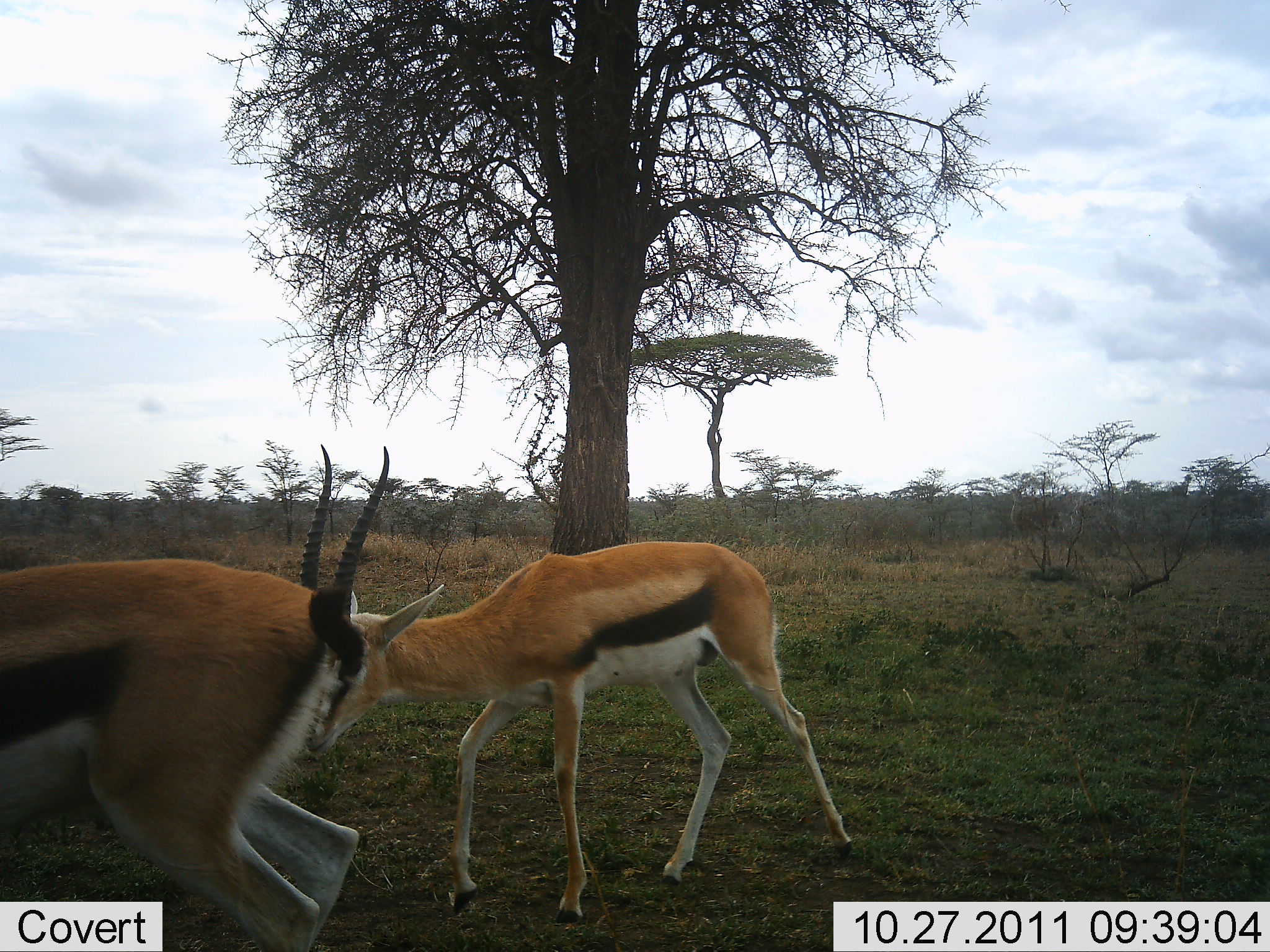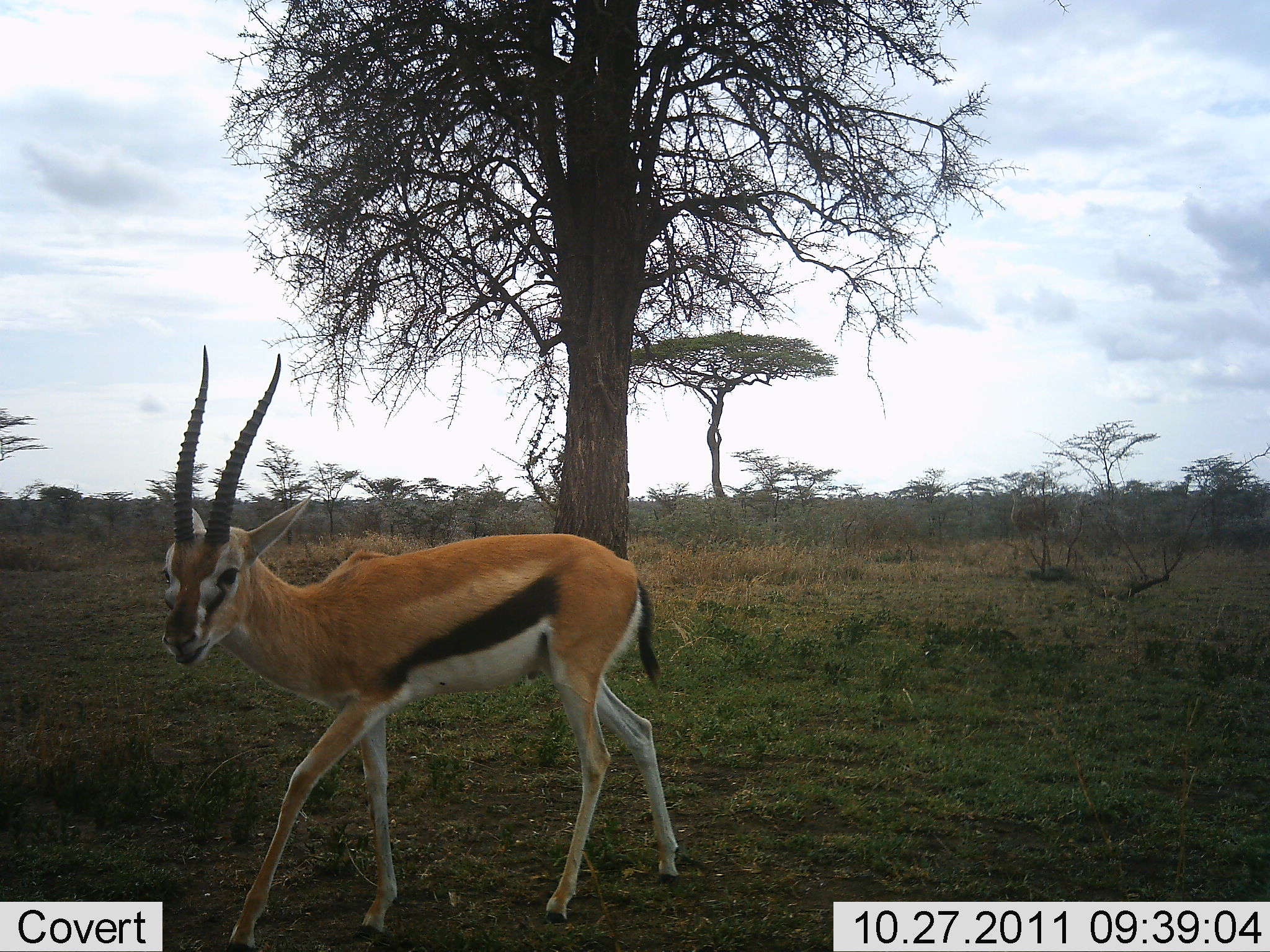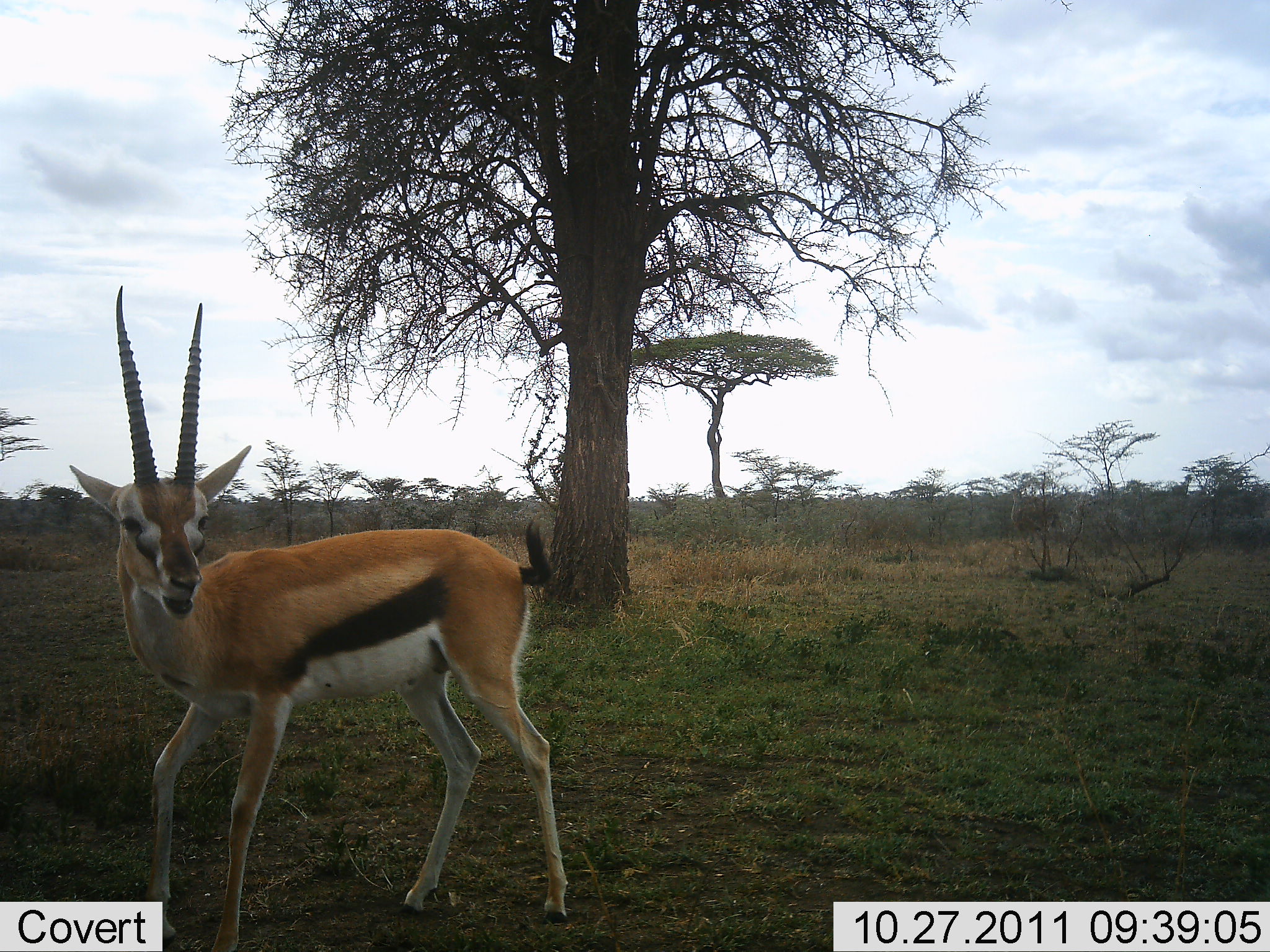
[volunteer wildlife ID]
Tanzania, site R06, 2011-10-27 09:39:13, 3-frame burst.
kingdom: Animalia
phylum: Chordata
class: Mammalia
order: Artiodactyla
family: Bovidae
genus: Eudorcas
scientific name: Eudorcas thomsonii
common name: thomson's gazelle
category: gazellethomsons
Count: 2.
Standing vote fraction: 6%.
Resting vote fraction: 0%.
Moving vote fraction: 94%.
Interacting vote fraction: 0%.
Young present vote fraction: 0%.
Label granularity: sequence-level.